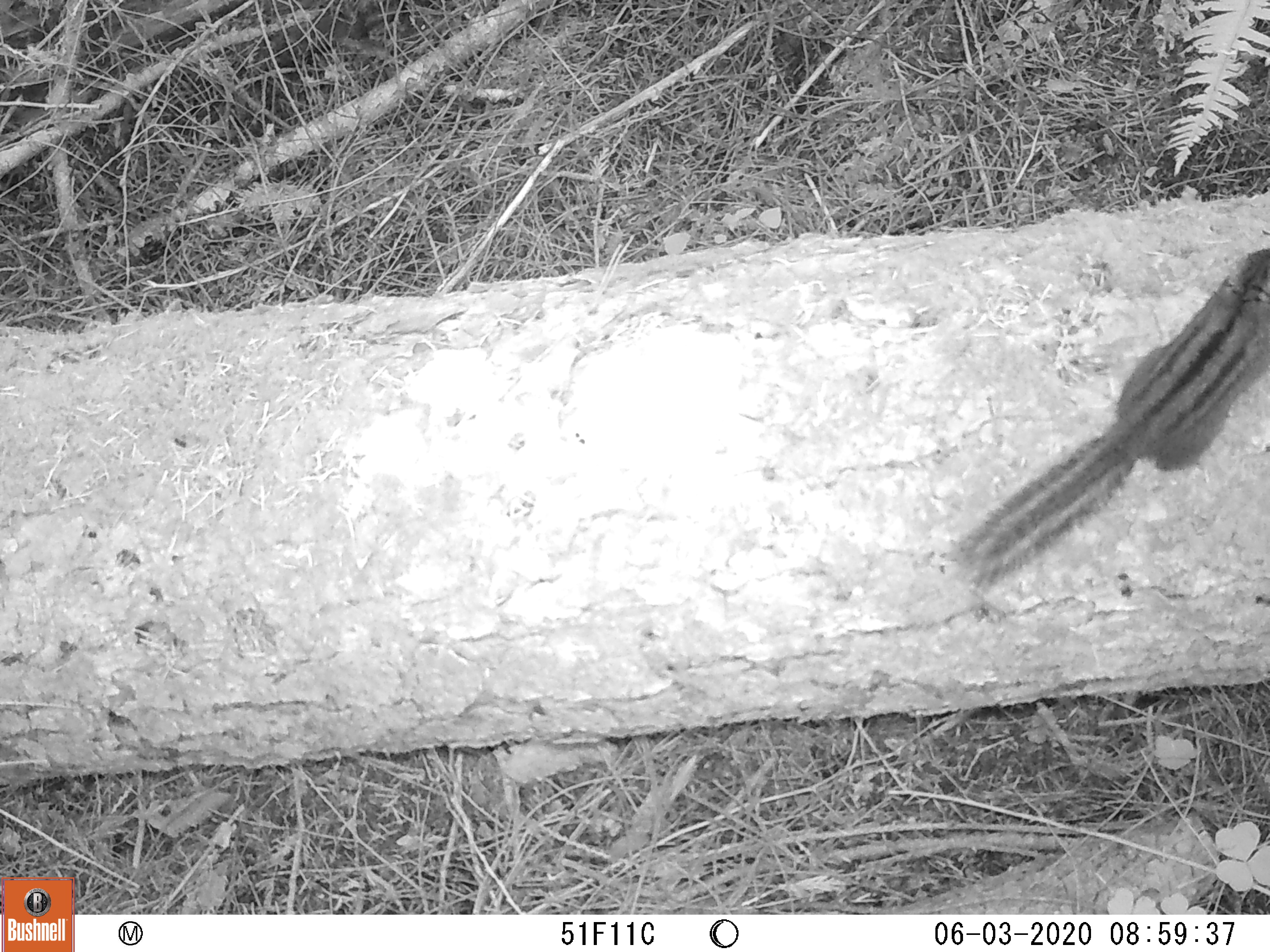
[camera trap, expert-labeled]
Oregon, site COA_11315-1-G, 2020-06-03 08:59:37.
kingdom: Animalia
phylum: Chordata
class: Mammalia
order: Rodentia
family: Sciuridae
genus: Neotamias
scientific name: Neotamias townsendii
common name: townsend's chipmunk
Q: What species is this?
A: Townsend's chipmunk (Neotamias townsendii).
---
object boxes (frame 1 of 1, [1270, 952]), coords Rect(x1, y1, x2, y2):
townsend's chipmunk: Rect(949, 243, 1266, 597)